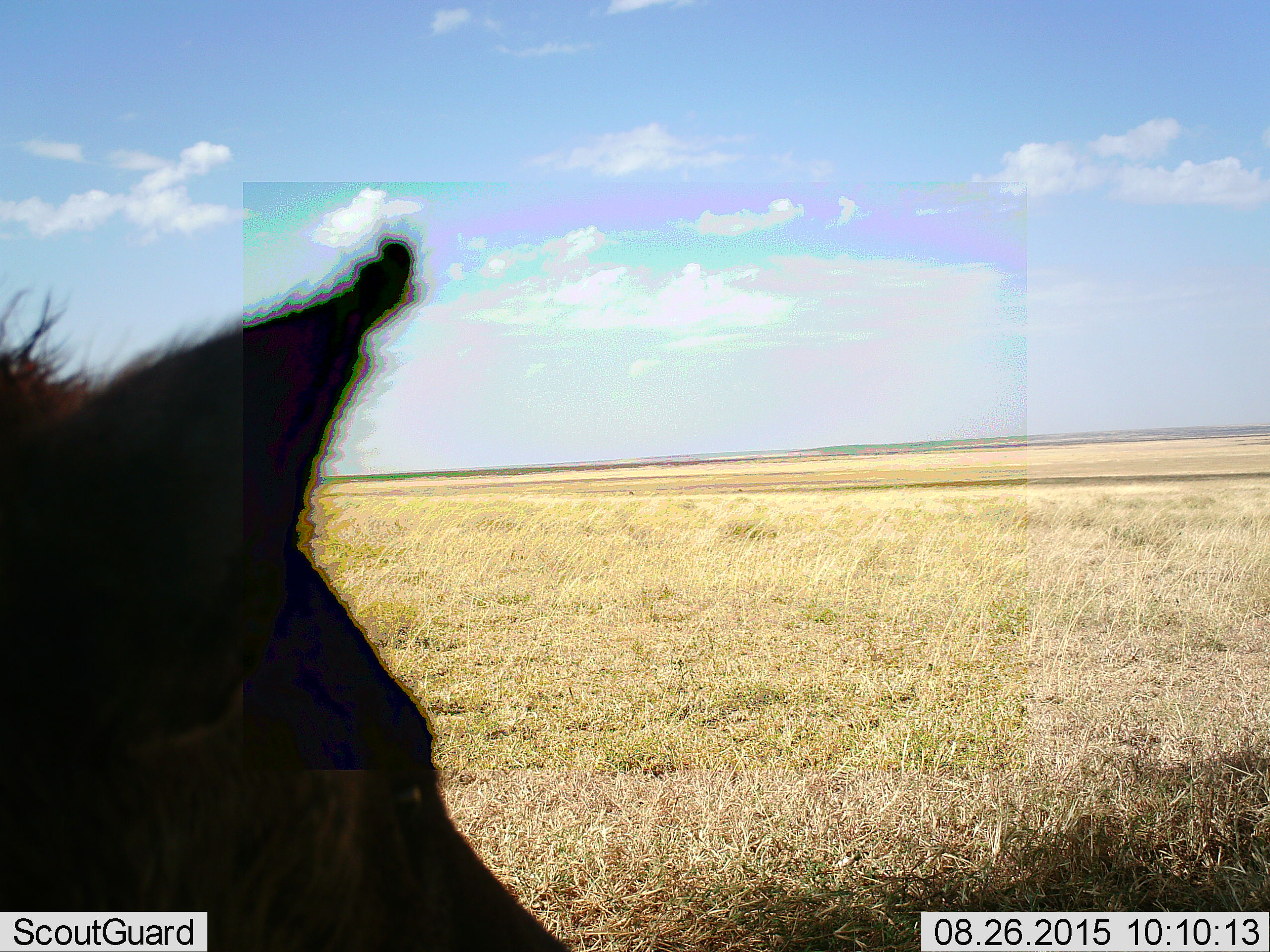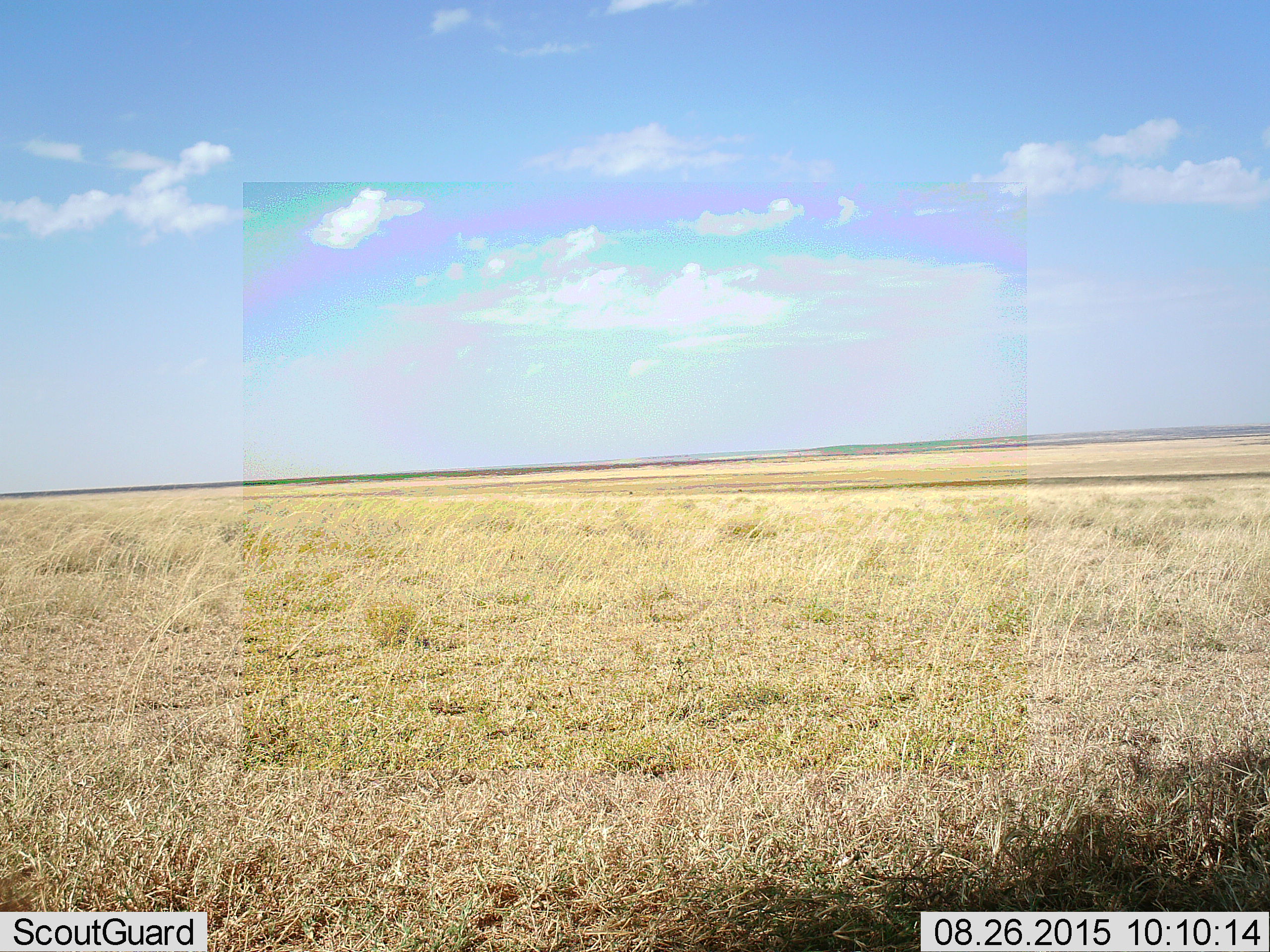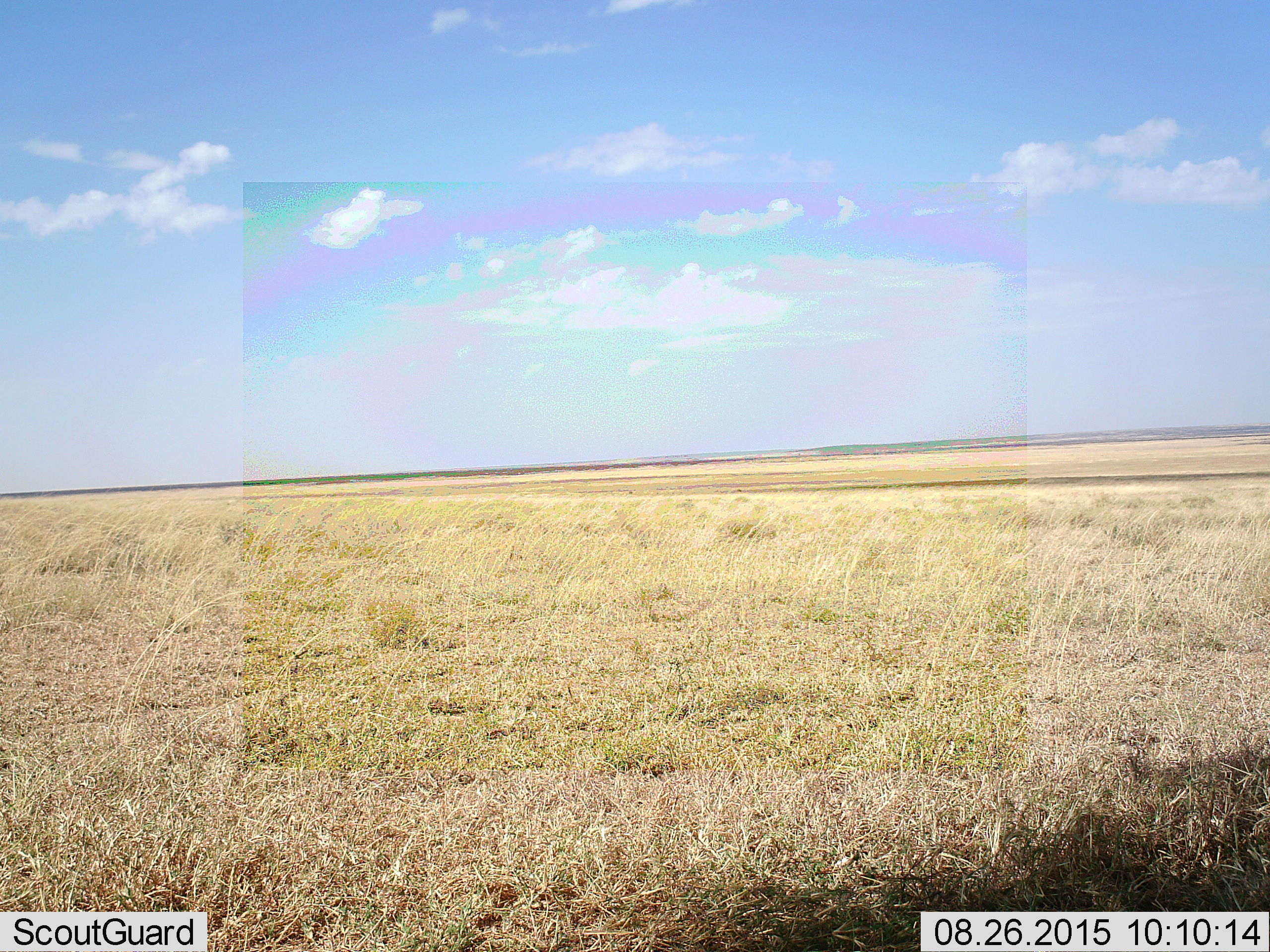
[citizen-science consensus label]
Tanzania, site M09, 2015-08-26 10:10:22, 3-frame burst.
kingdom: Animalia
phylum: Chordata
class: Mammalia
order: Carnivora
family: Hyaenidae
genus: Crocuta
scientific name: Crocuta crocuta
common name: spotted hyena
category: hyenaspotted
Hyenaspotted (spotted hyena) (Crocuta crocuta), count 1. Behavior (volunteer vote fractions): standing 75%, resting 0%, moving 25%, interacting 0%. Young present (vote fraction): 0%. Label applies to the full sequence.